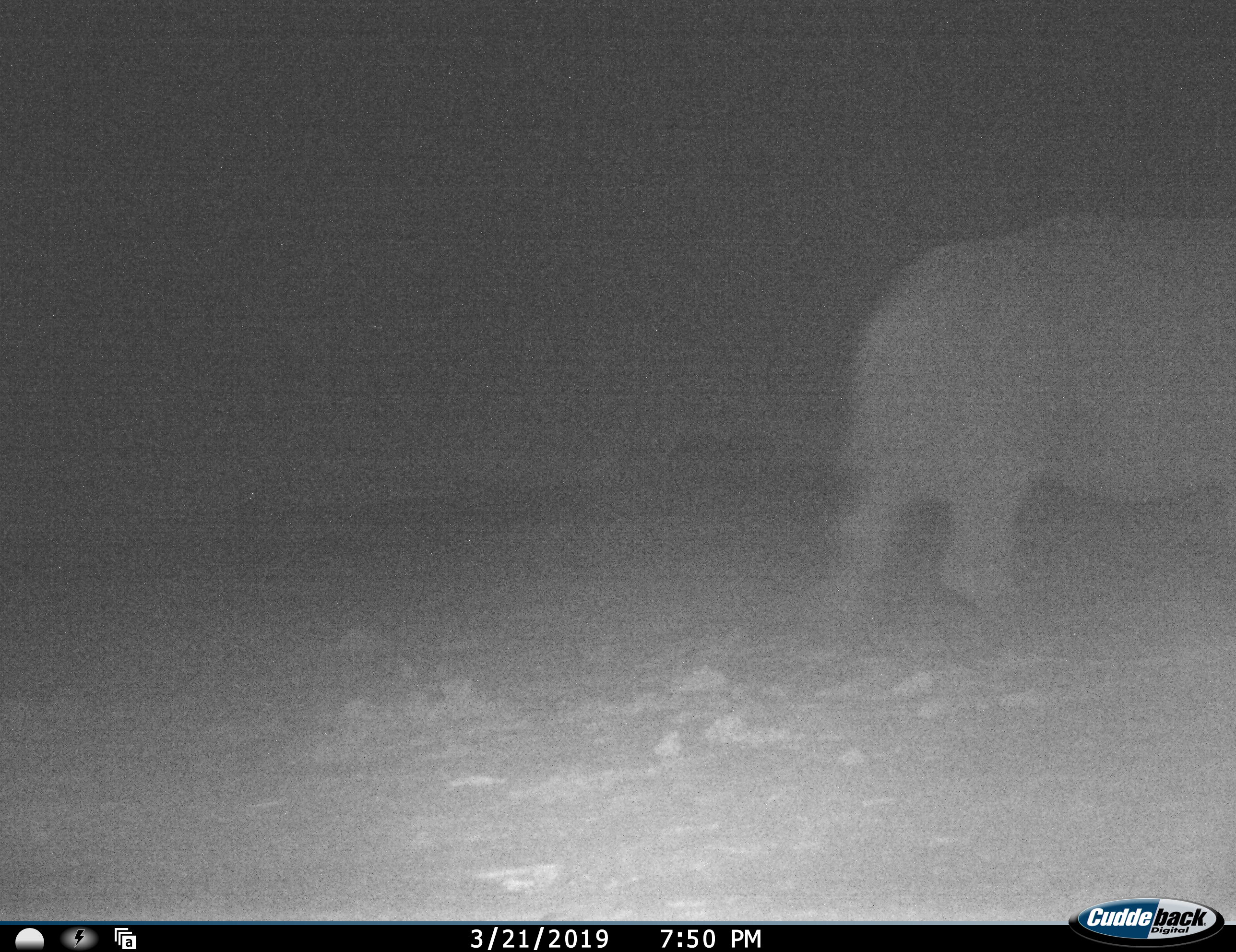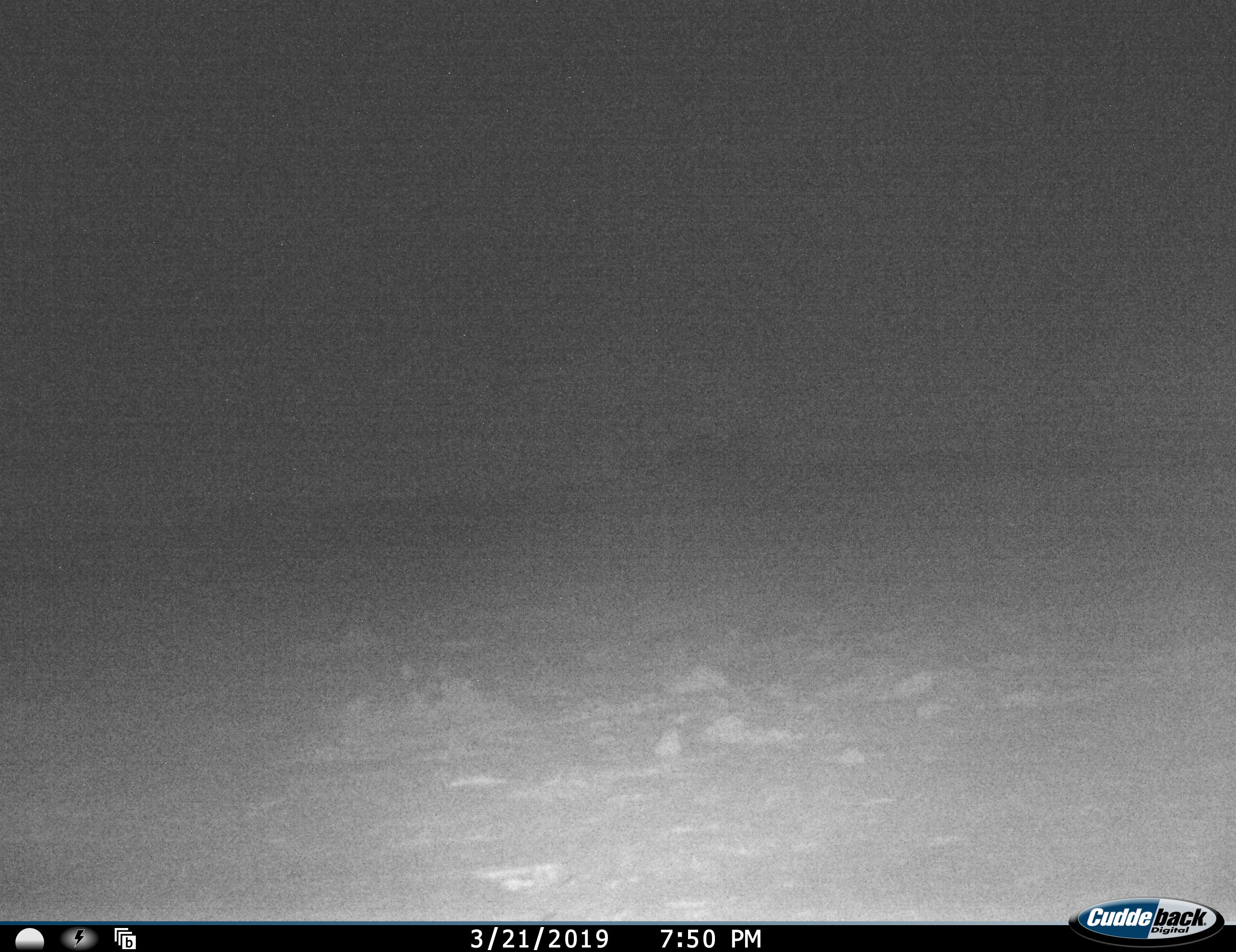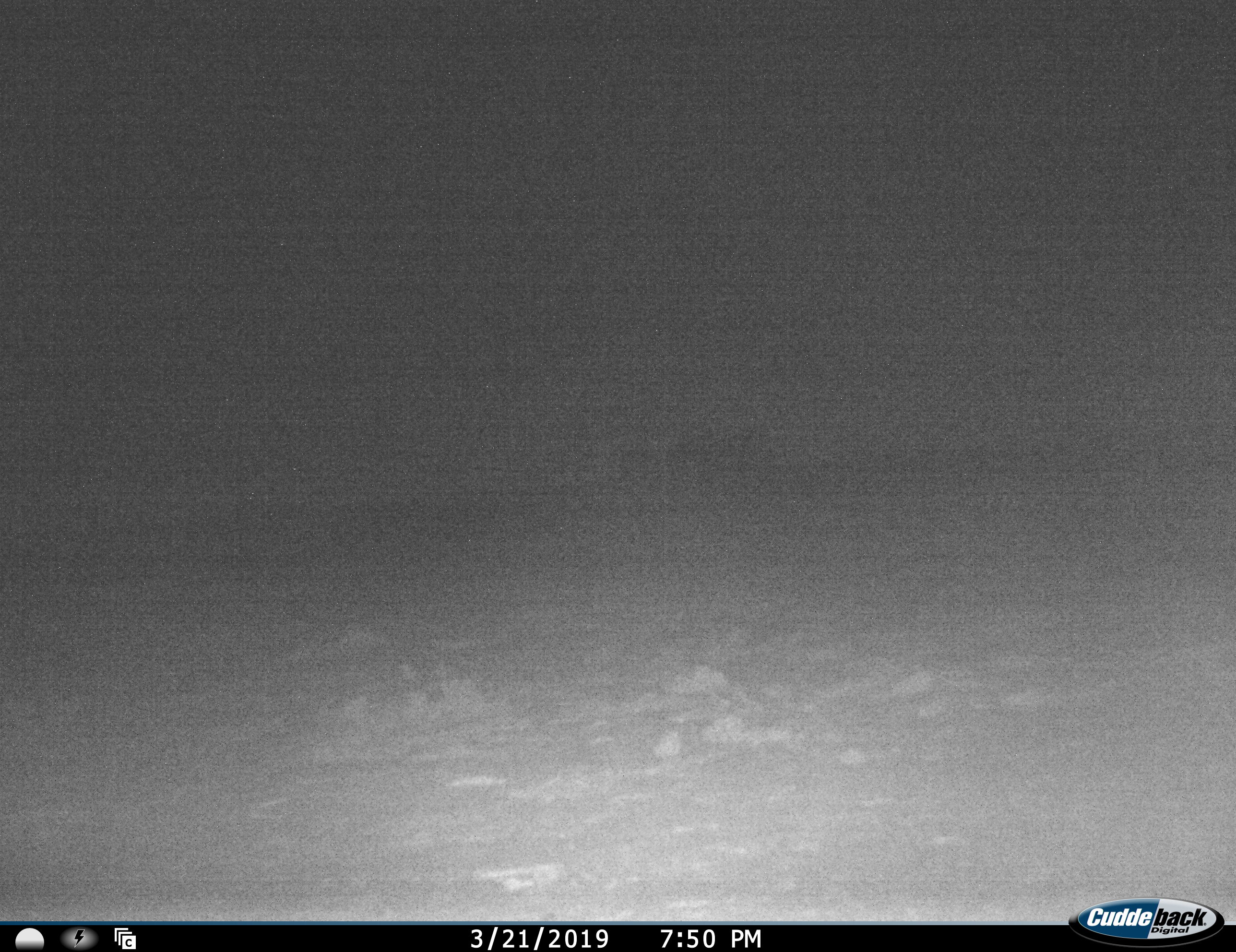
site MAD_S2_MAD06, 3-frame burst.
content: unidentified animal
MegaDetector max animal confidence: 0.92